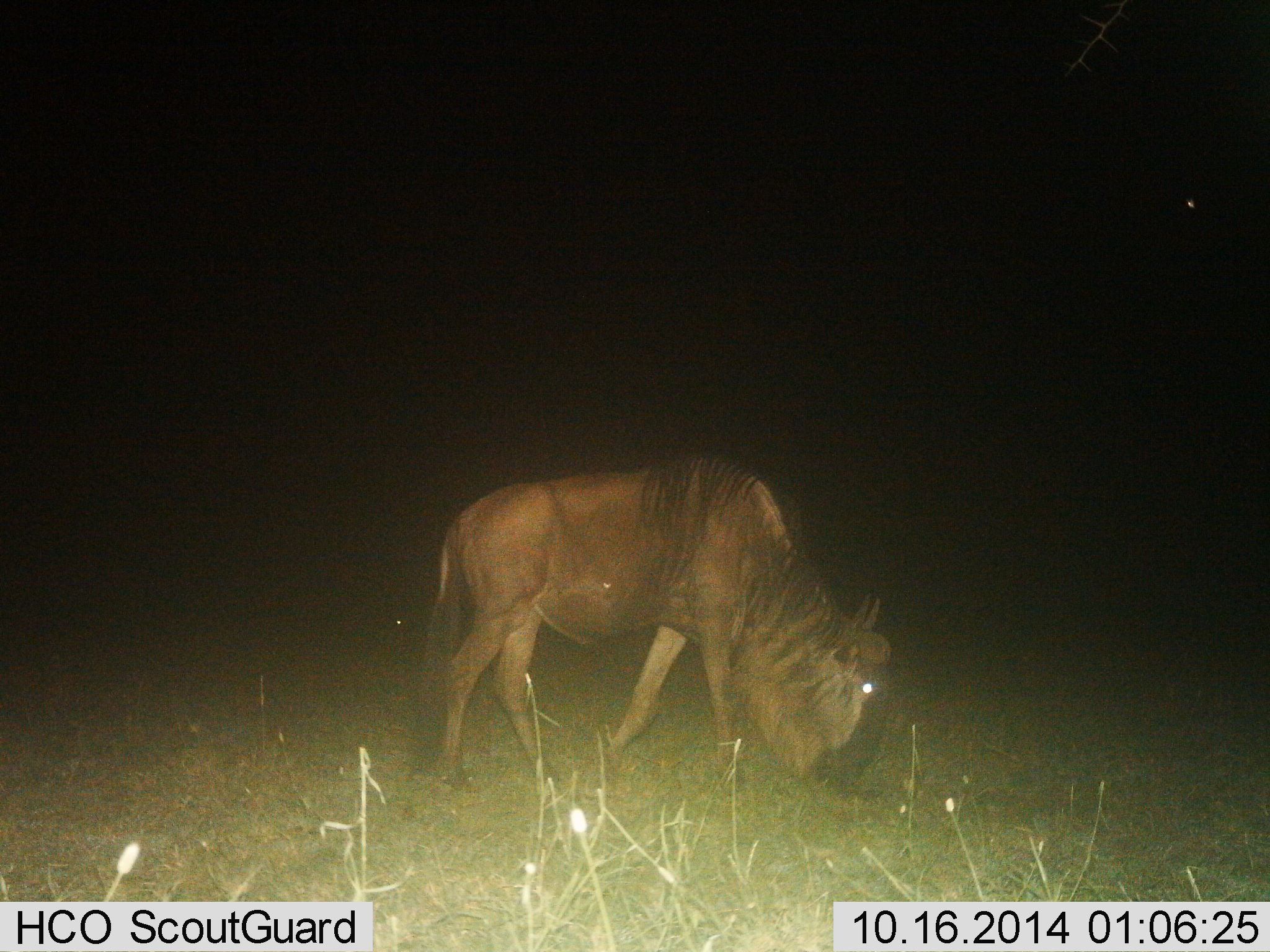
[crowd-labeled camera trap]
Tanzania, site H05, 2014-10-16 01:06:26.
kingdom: Animalia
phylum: Chordata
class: Mammalia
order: Artiodactyla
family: Bovidae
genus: Connochaetes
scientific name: Connochaetes taurinus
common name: blue wildebeest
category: wildebeest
Wildebeest (blue wildebeest) (Connochaetes taurinus), count 1. Behavior (volunteer vote fractions): standing 0%, resting 0%, moving 10%, interacting 0%. Young present (vote fraction): 0%. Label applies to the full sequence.